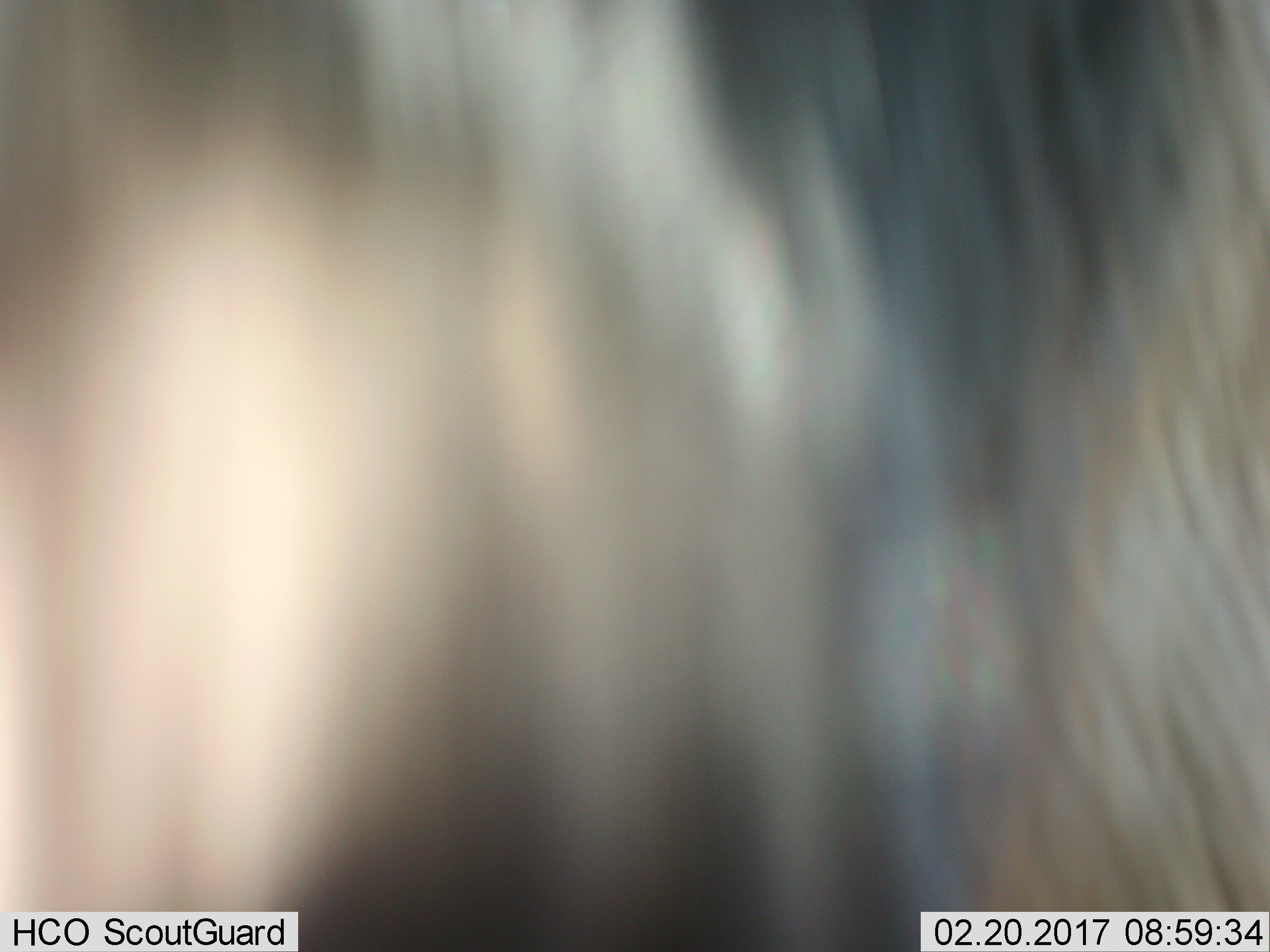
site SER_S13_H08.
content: unidentified animal